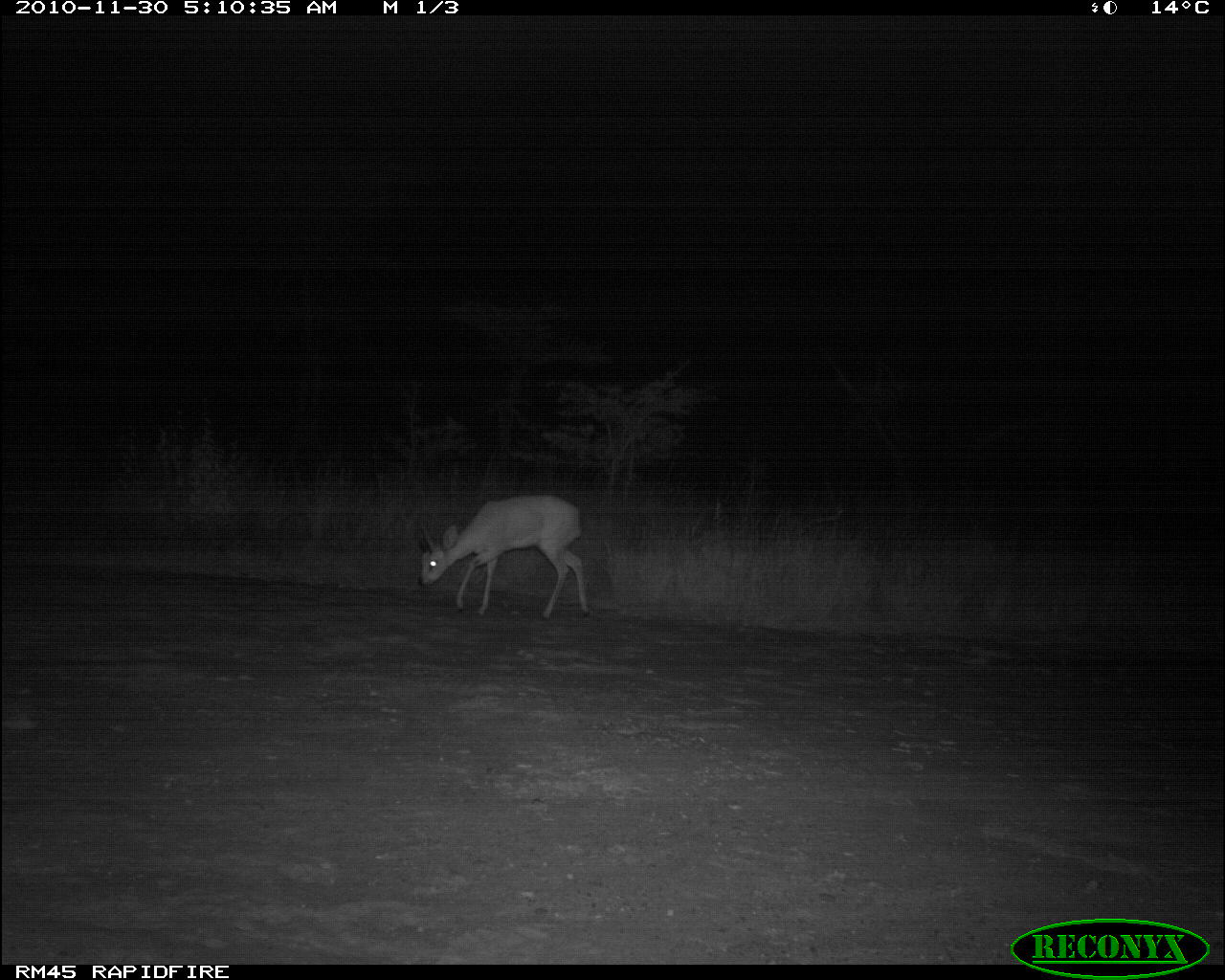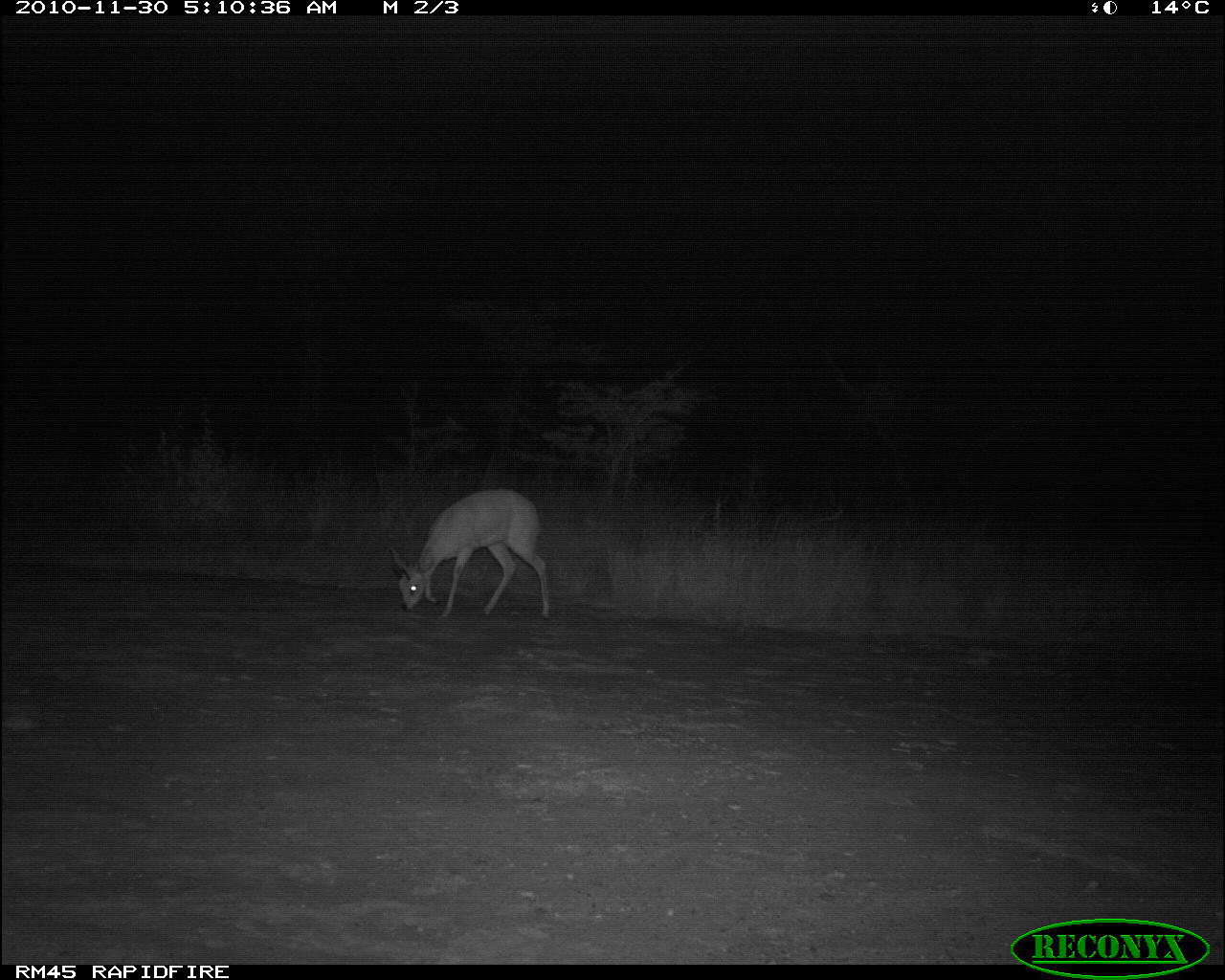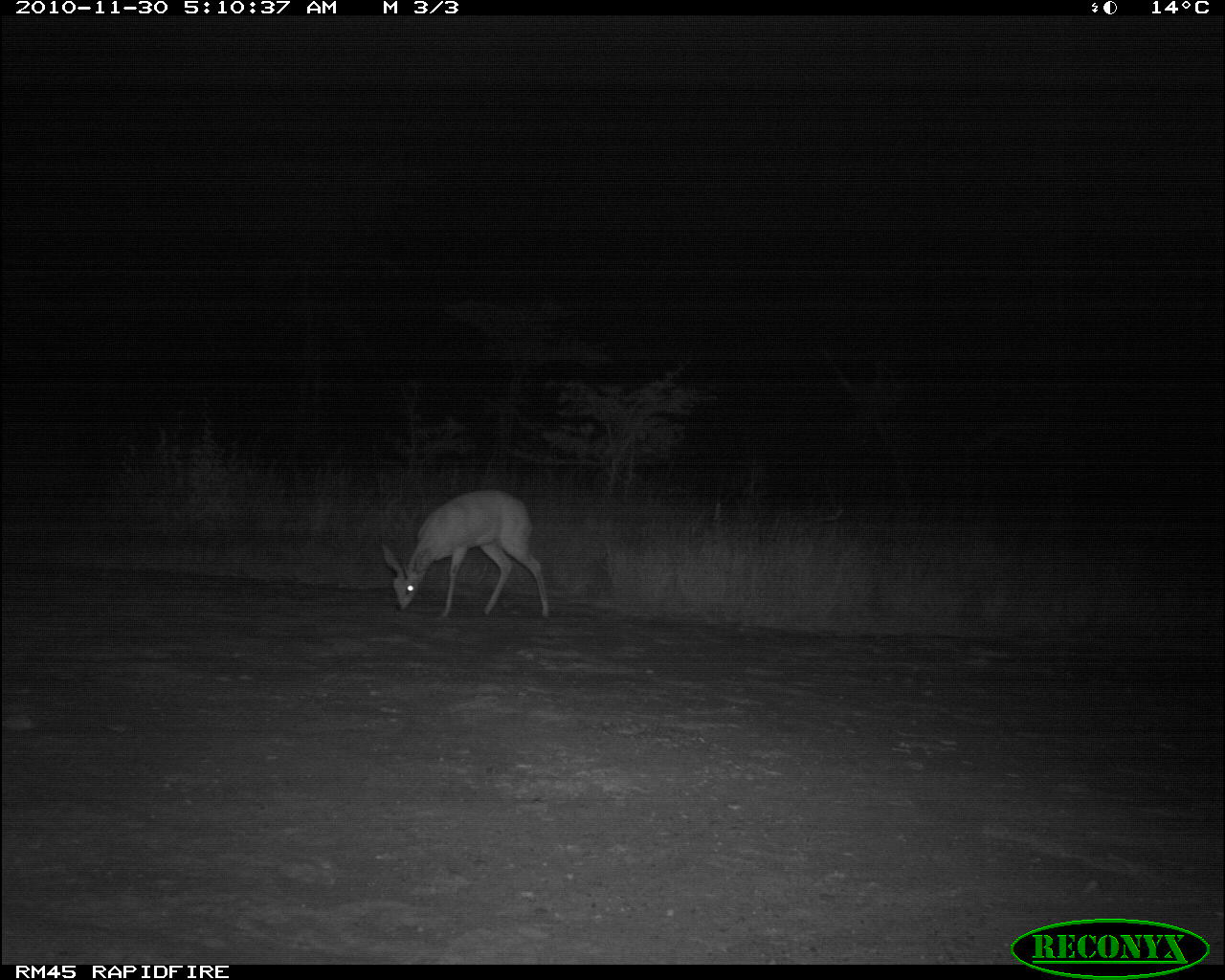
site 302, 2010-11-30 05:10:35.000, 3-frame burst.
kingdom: Animalia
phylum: Chordata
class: Mammalia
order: Artiodactyla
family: Bovidae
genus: Raphicerus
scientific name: Raphicerus campestris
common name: steenbok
Raphicerus campestris (steenbok), count 1.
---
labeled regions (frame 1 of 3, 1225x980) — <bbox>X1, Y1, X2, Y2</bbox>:
raphicerus campestris: <bbox>416, 493, 589, 621</bbox>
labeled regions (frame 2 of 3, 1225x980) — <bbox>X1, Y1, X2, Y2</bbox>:
raphicerus campestris: <bbox>387, 487, 551, 621</bbox>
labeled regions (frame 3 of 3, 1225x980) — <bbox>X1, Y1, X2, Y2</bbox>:
raphicerus campestris: <bbox>379, 489, 552, 619</bbox>